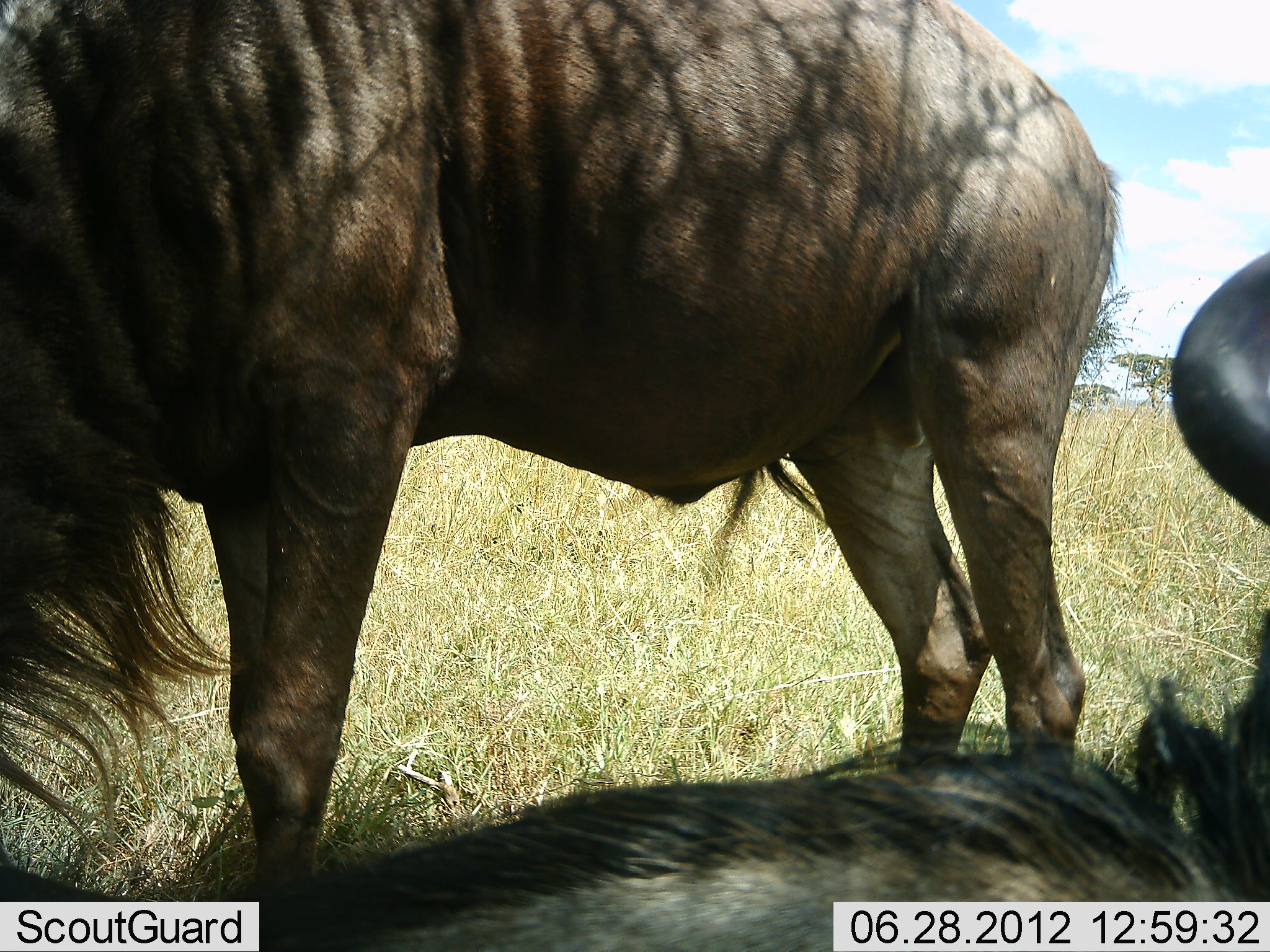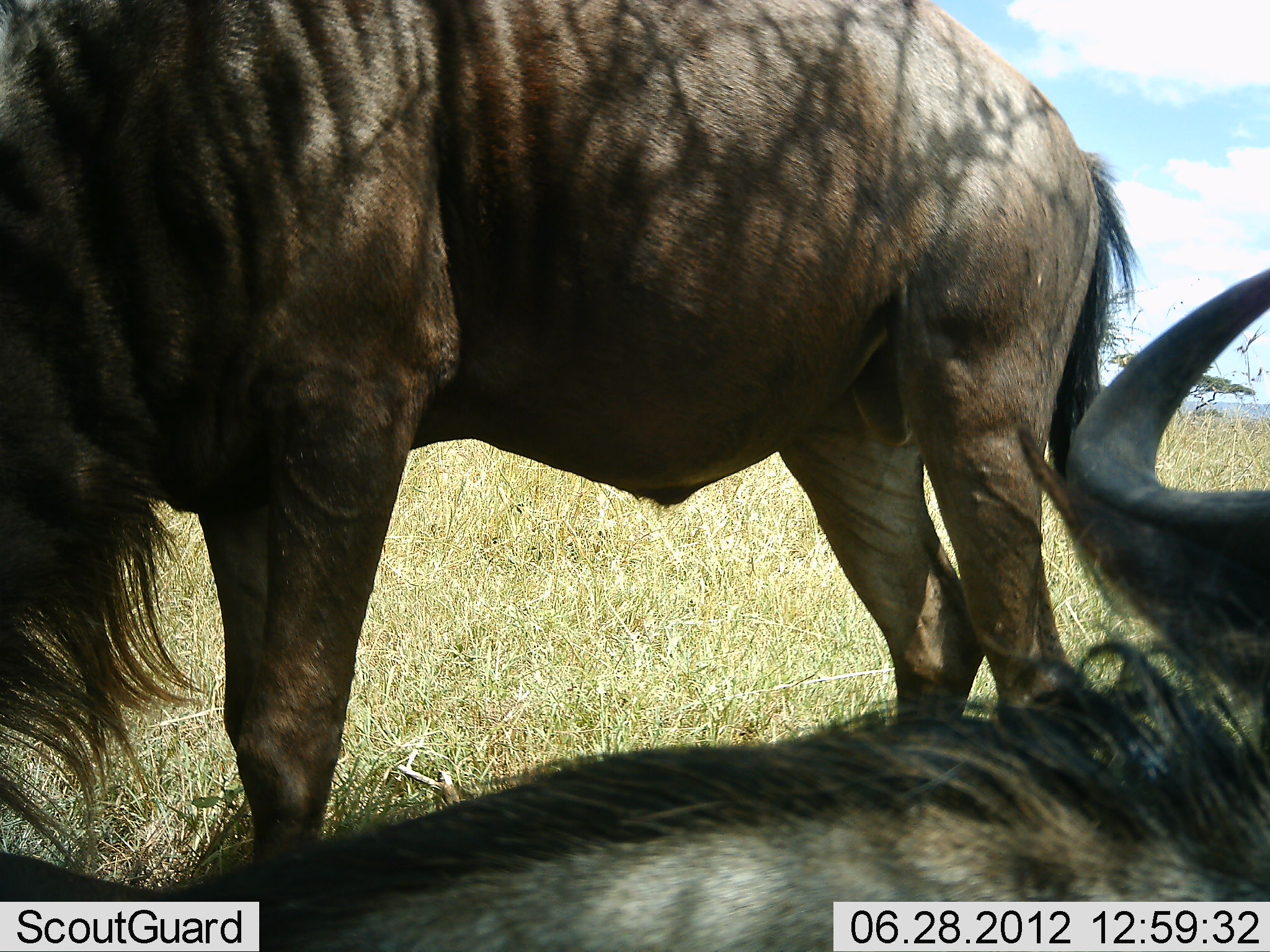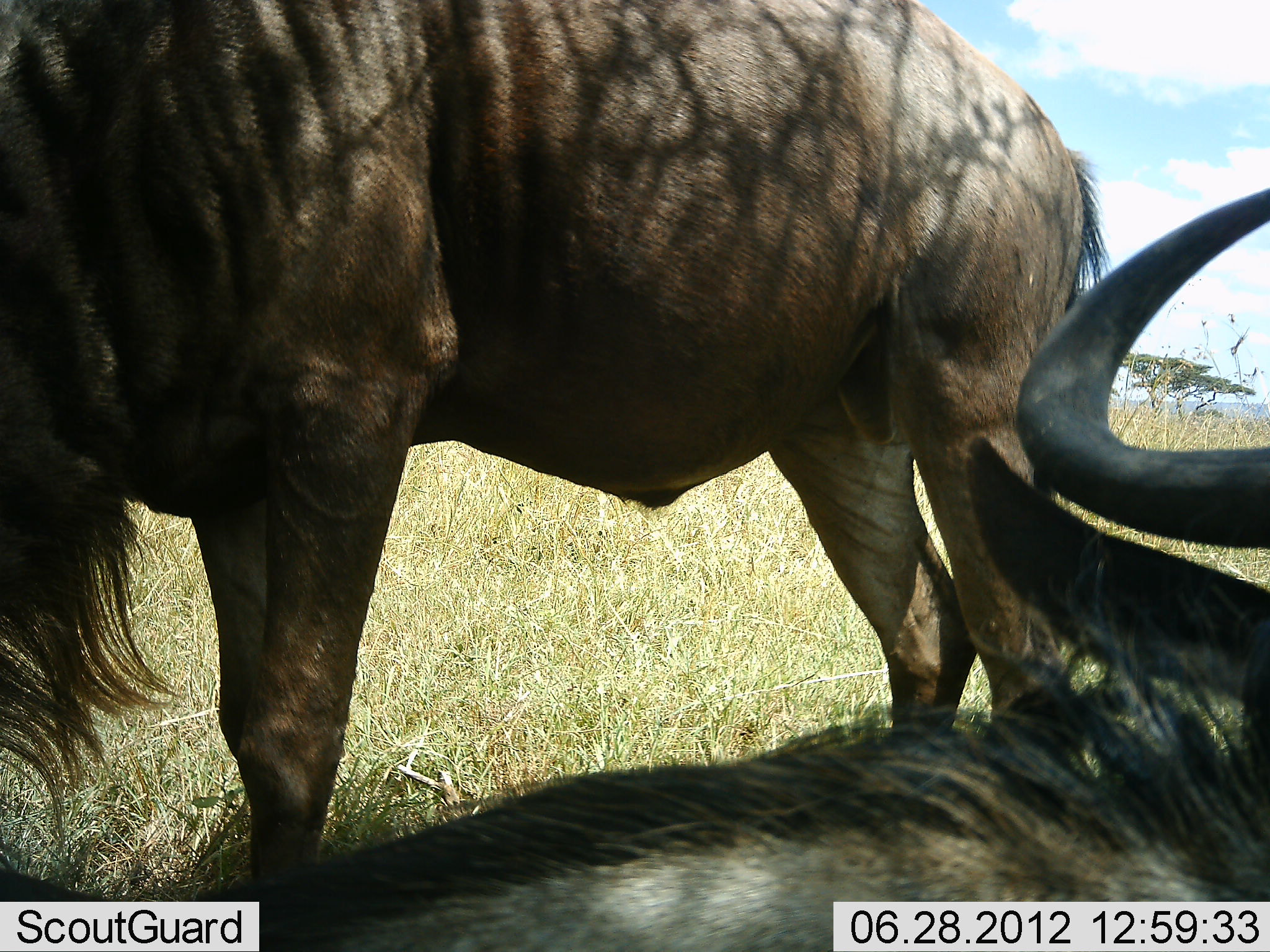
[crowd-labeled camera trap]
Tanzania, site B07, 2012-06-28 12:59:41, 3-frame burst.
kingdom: Animalia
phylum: Chordata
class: Mammalia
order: Artiodactyla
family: Bovidae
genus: Connochaetes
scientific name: Connochaetes taurinus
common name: blue wildebeest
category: wildebeest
Wildebeest (blue wildebeest) (Connochaetes taurinus), count 2. Behavior (volunteer vote fractions): standing 90%, resting 90%, moving 0%, interacting 0%. Young present (vote fraction): 0%. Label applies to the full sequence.